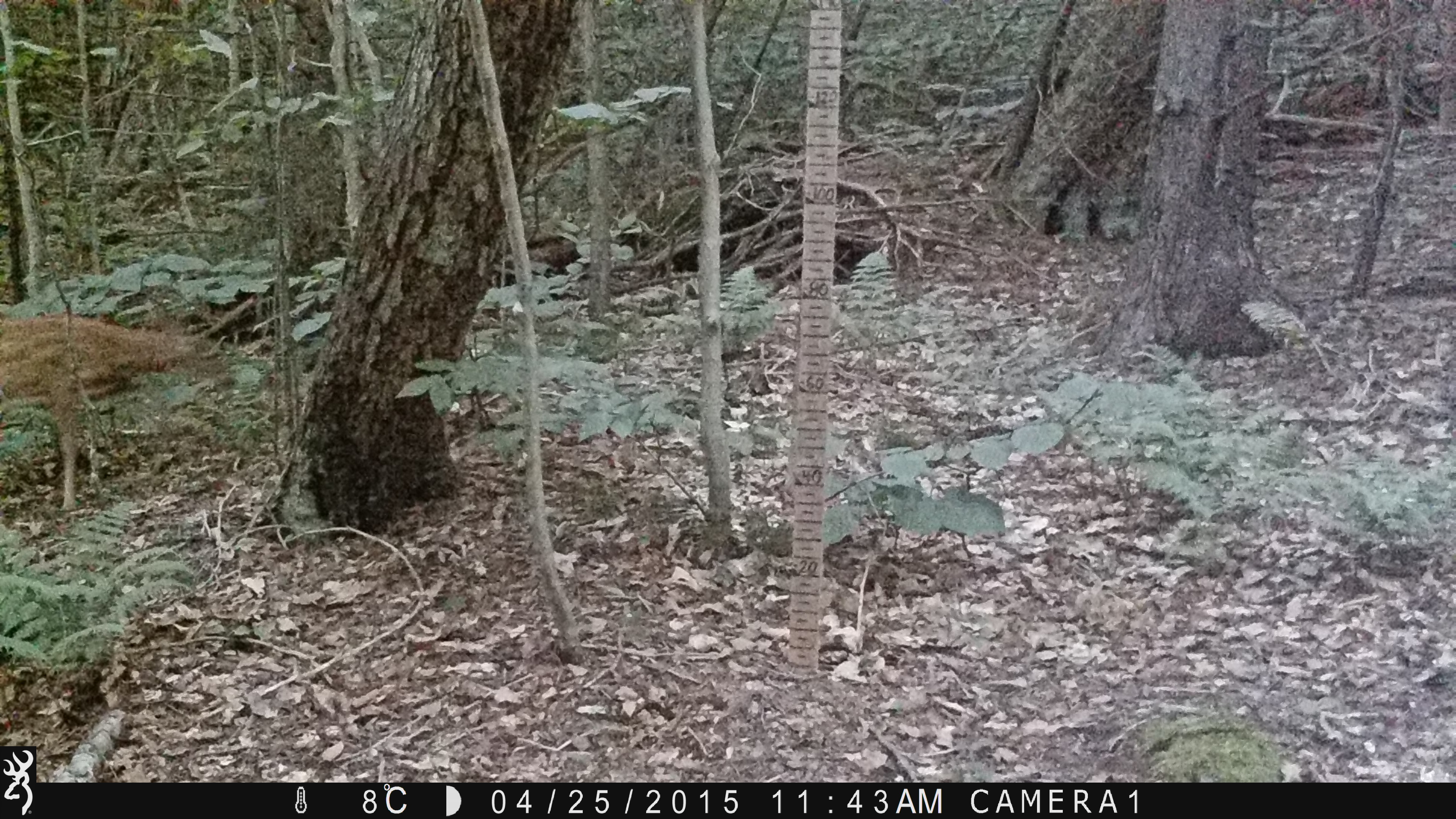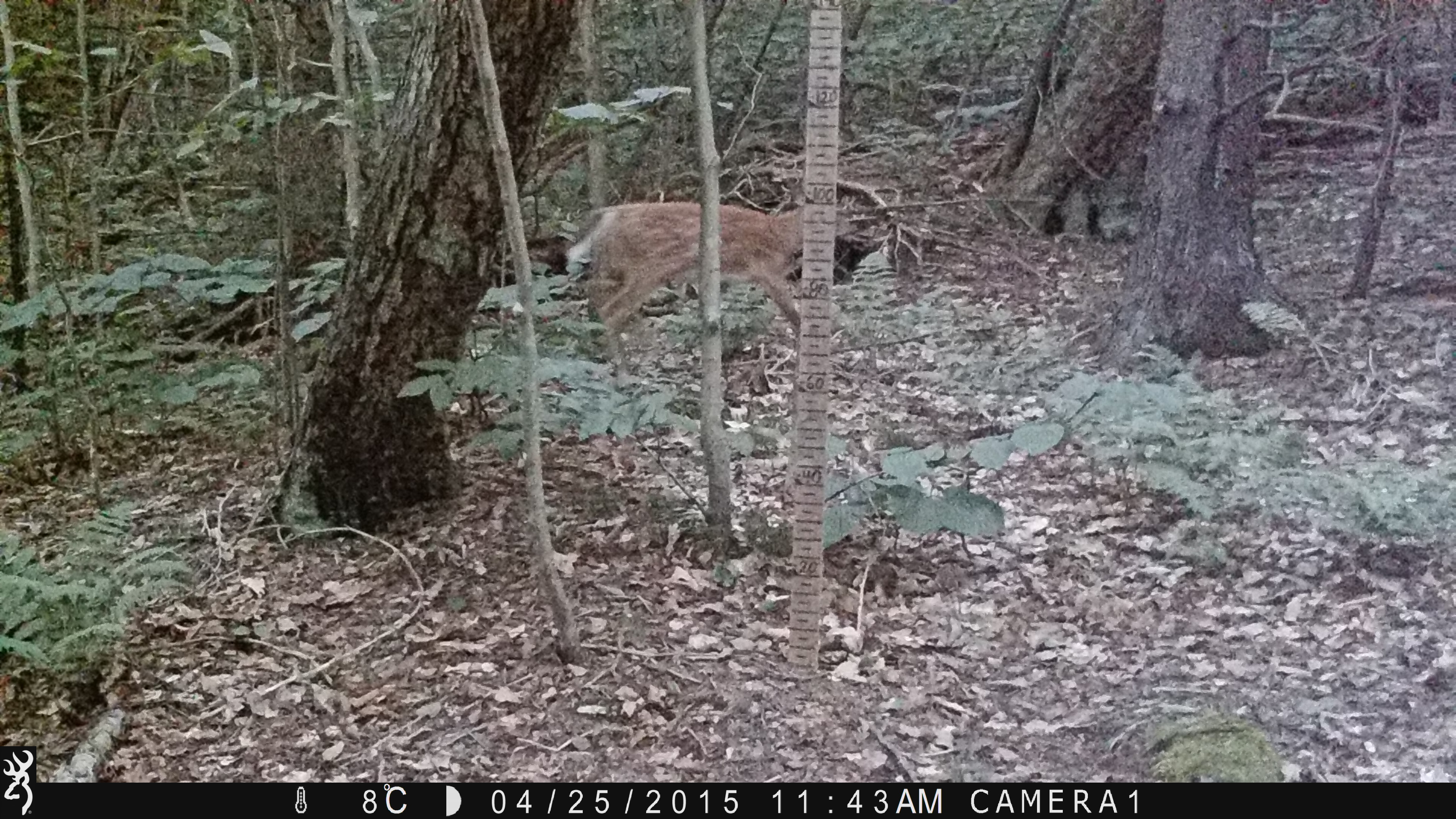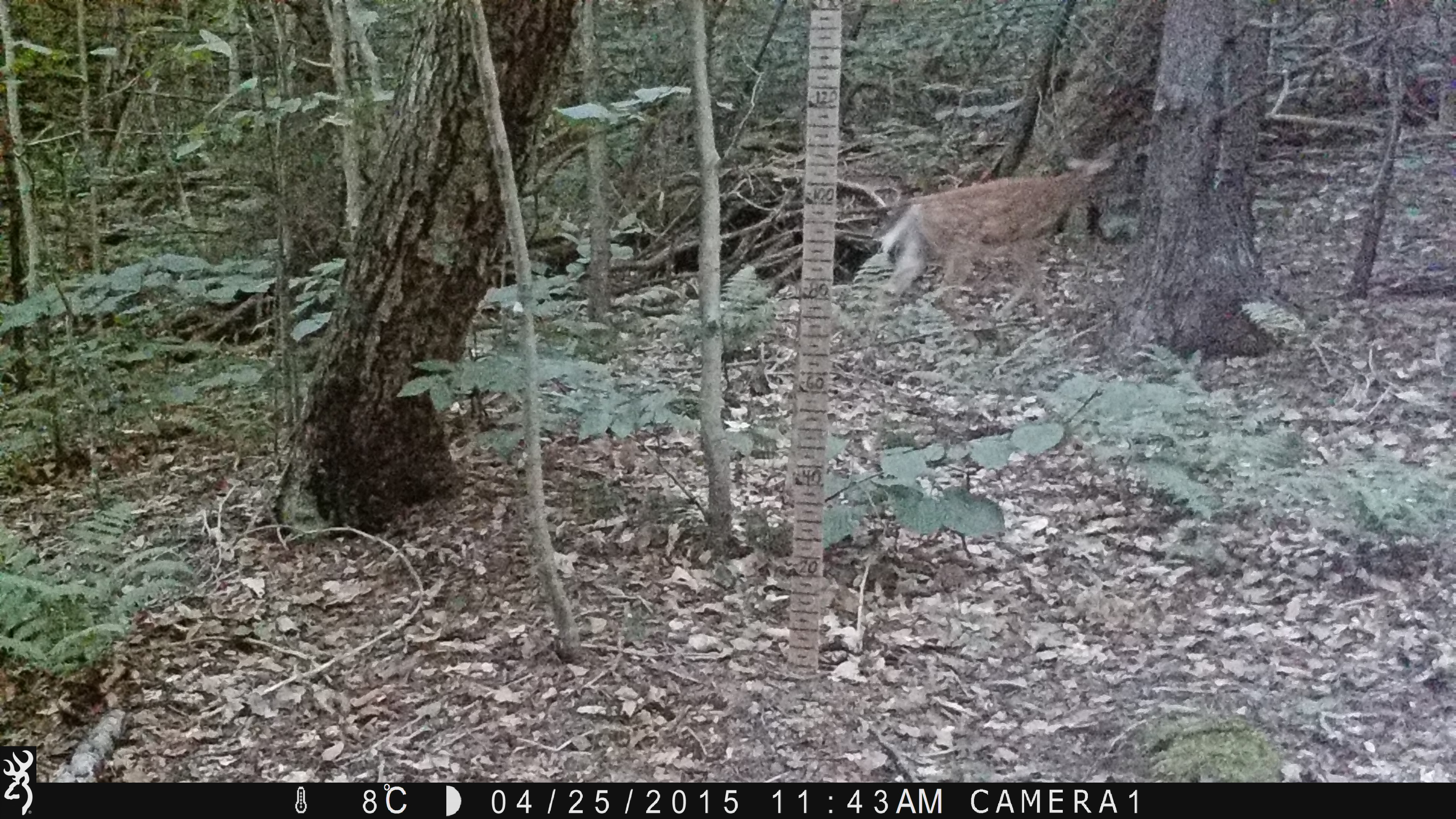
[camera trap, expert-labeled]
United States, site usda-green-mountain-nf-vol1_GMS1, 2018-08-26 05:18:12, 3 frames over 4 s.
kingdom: Animalia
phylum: Chordata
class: Mammalia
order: Artiodactyla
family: Cervidae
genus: Odocoileus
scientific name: Odocoileus virginianus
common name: white-tailed deer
White-tailed deer (Odocoileus virginianus).